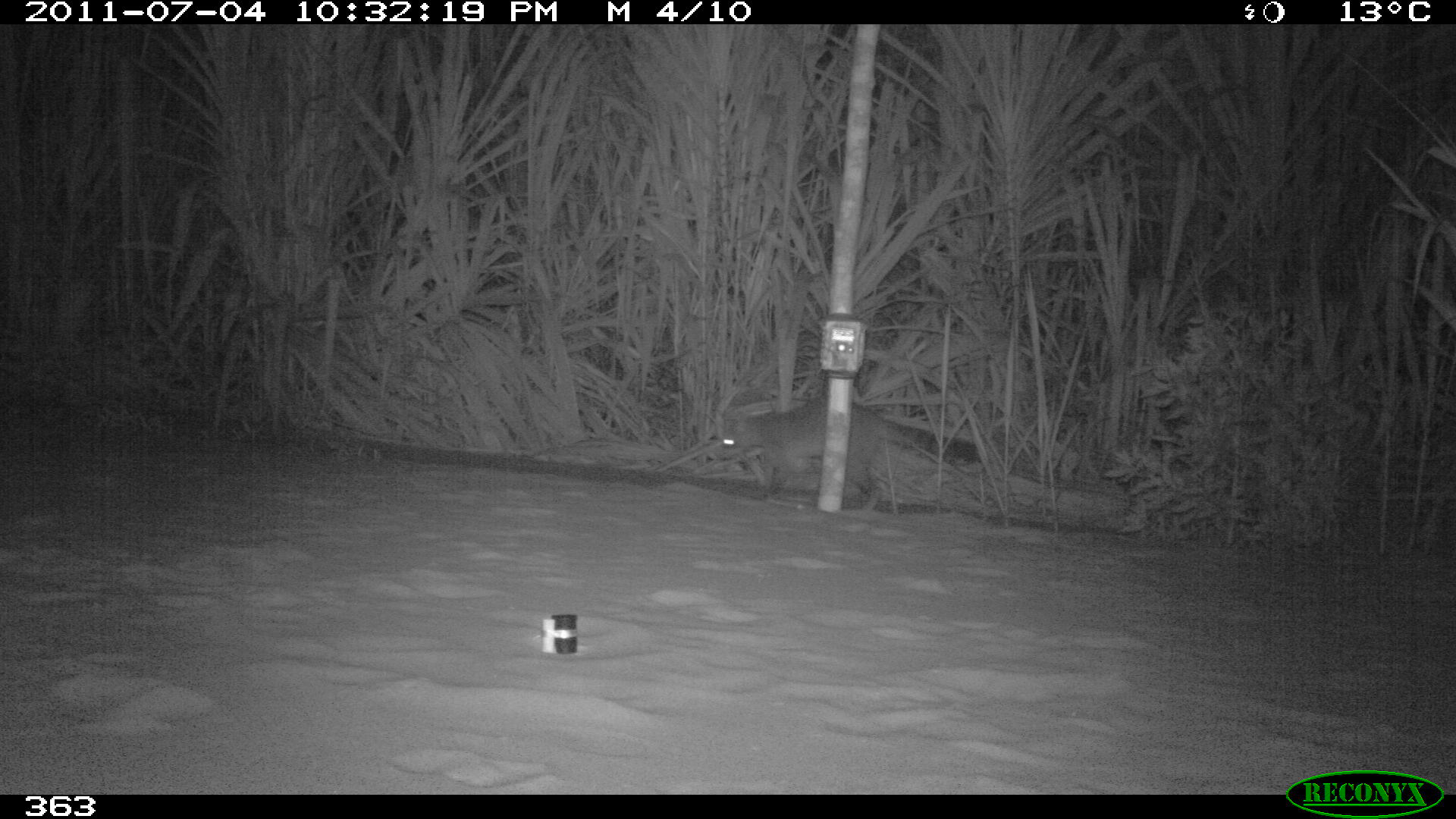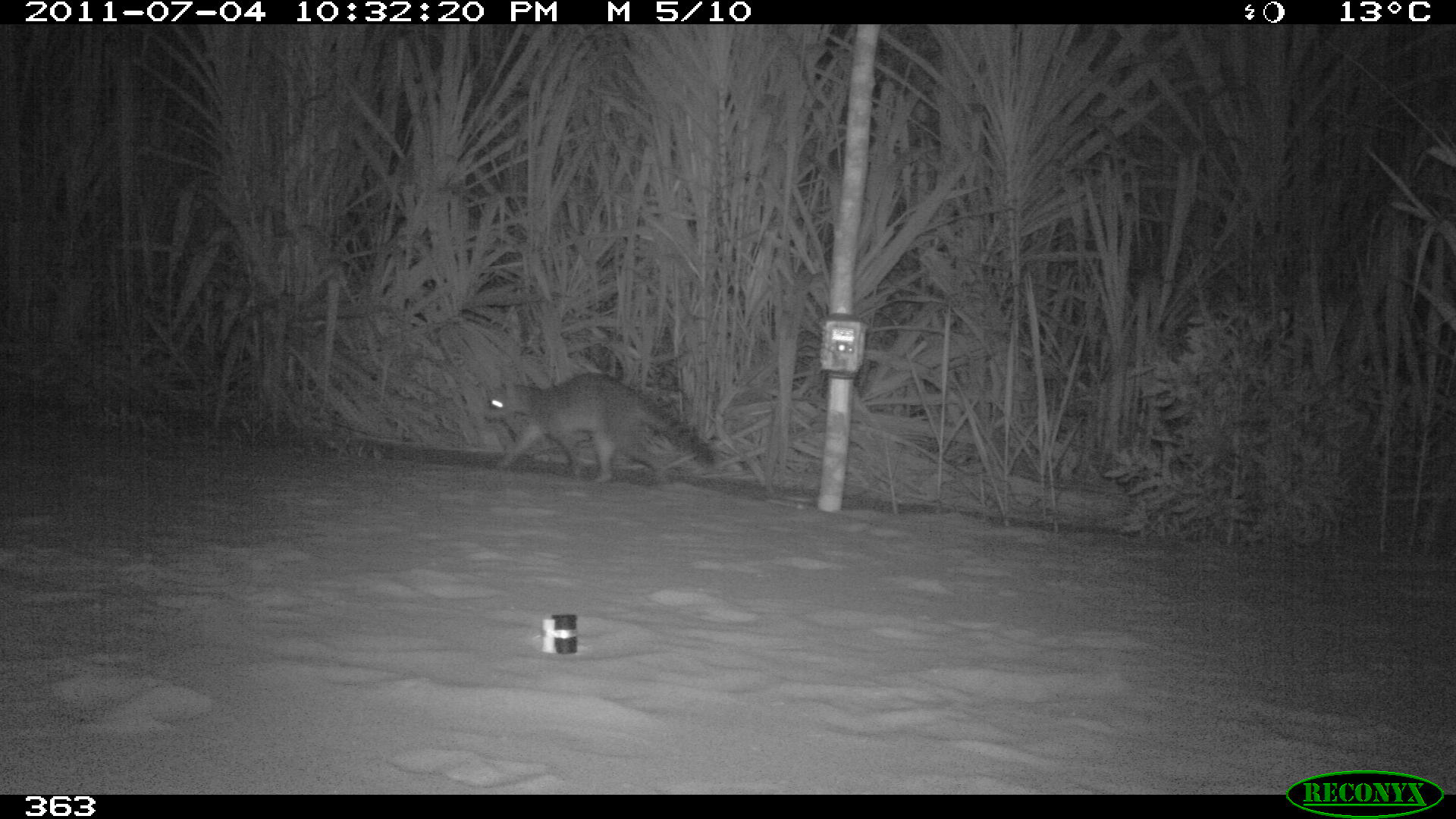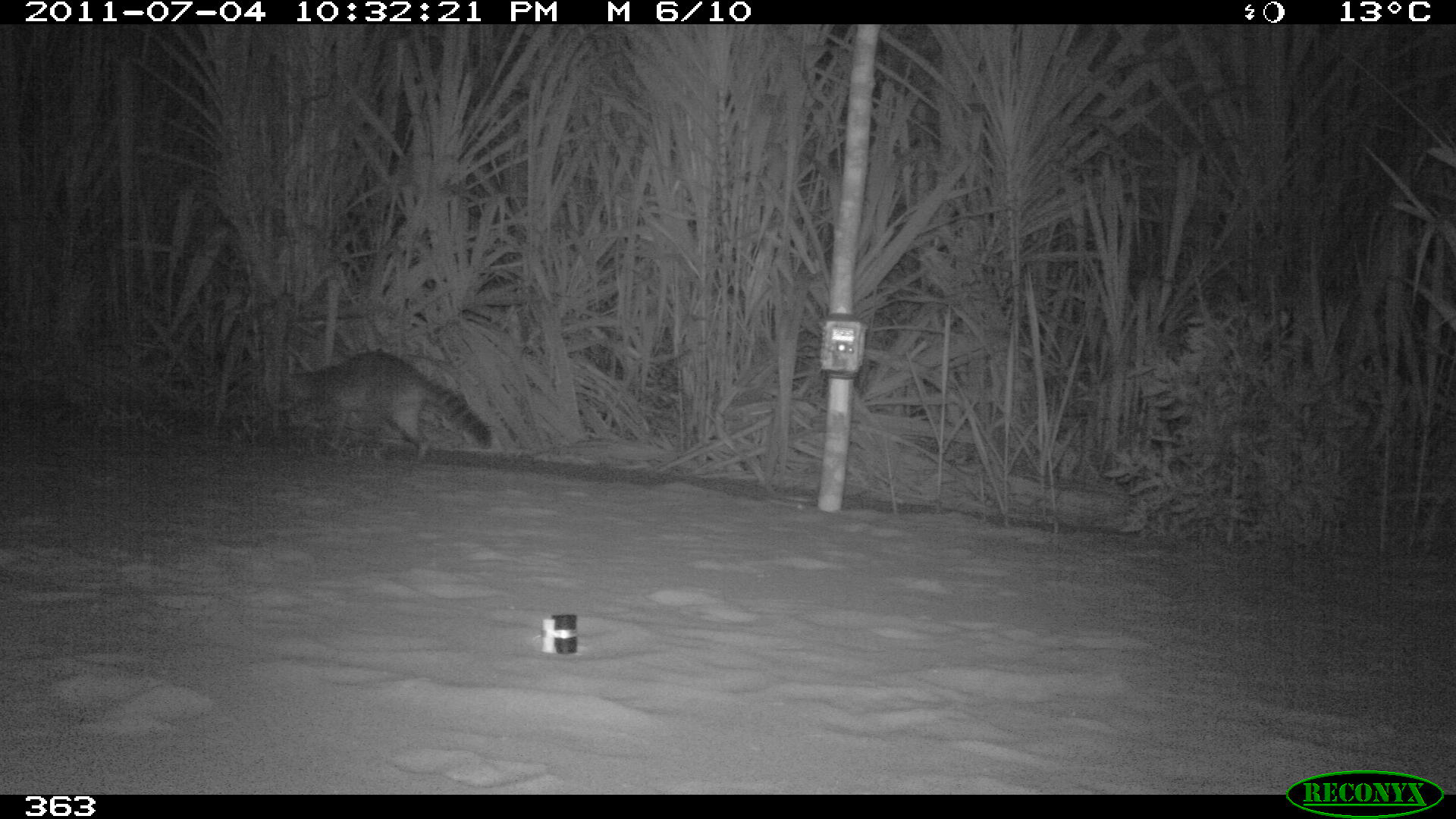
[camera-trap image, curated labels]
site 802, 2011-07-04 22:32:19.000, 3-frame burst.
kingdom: Animalia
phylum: Chordata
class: Mammalia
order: Carnivora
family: Procyonidae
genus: Procyon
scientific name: Procyon cancrivorus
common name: crab-eating raccoon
Procyon cancrivorus (crab-eating raccoon).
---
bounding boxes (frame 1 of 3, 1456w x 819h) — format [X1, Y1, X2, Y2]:
procyon cancrivorus: [712, 396, 993, 509]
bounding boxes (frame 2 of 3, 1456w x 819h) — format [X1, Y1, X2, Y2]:
procyon cancrivorus: [482, 373, 720, 487]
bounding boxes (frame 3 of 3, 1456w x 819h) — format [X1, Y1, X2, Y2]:
procyon cancrivorus: [277, 350, 493, 465]